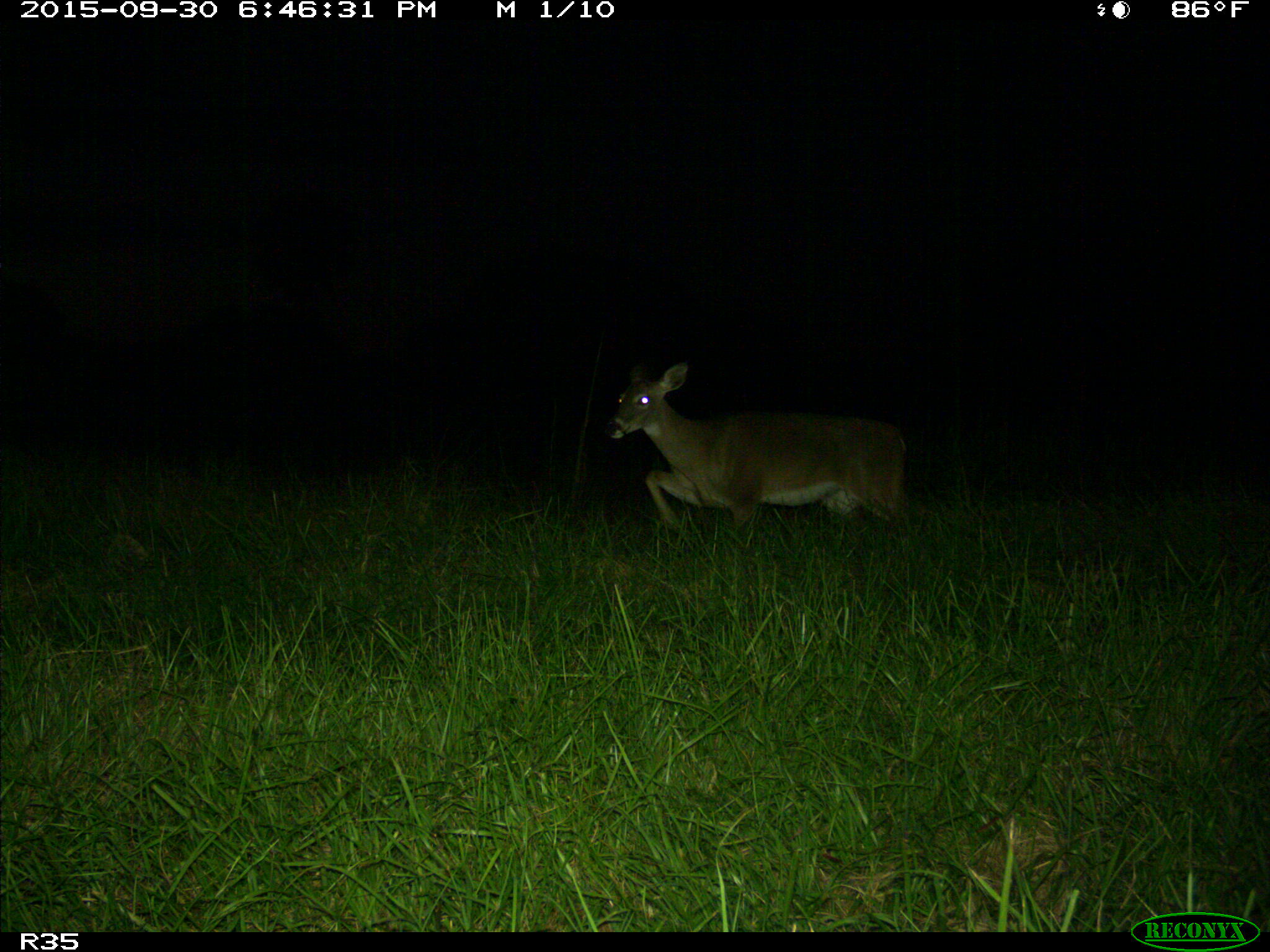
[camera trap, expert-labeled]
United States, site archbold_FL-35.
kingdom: Animalia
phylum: Chordata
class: Mammalia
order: Artiodactyla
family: Cervidae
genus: Odocoileus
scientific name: Odocoileus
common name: deer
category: unidentified deer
Unidentified deer (deer) (Odocoileus).